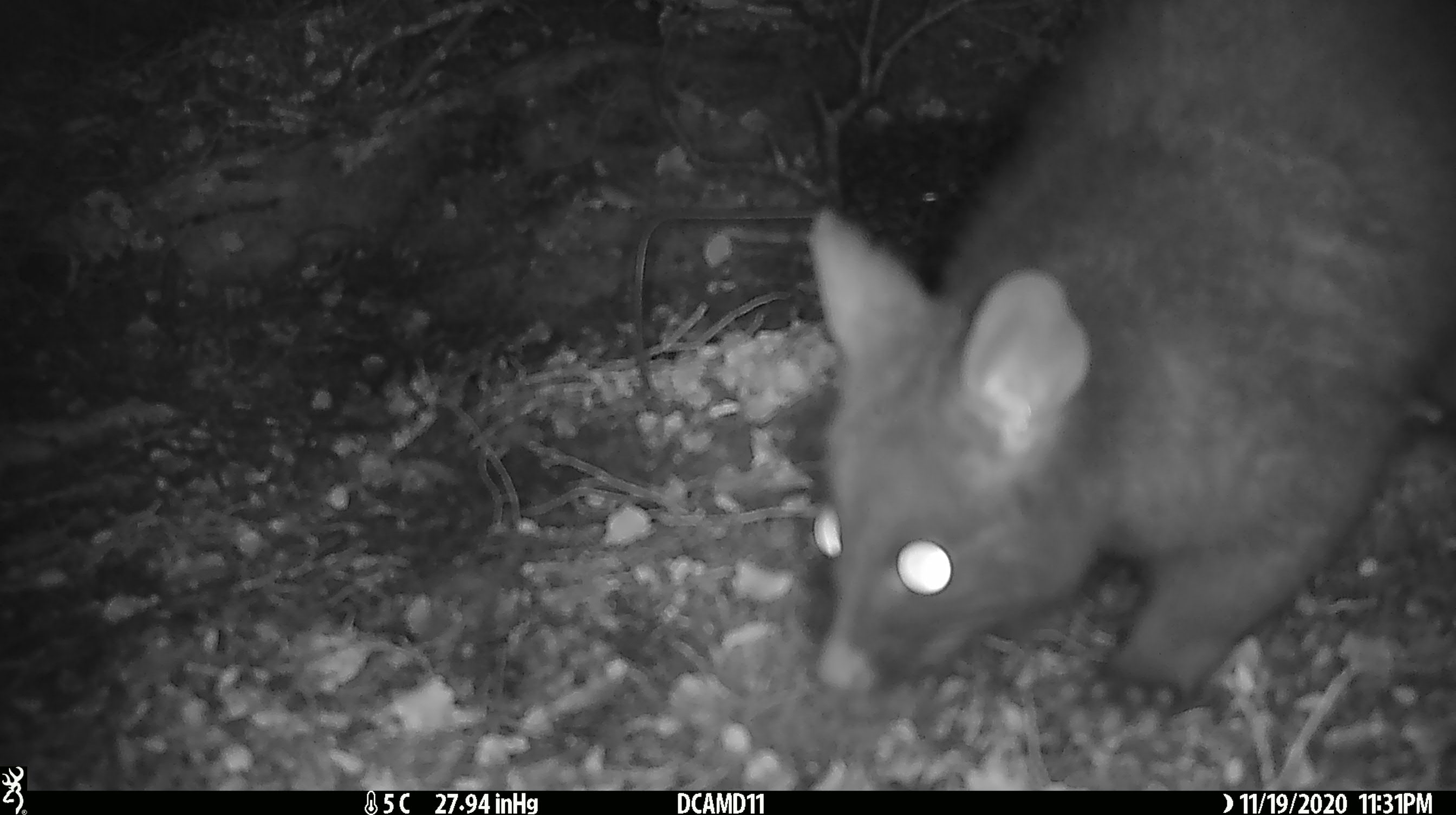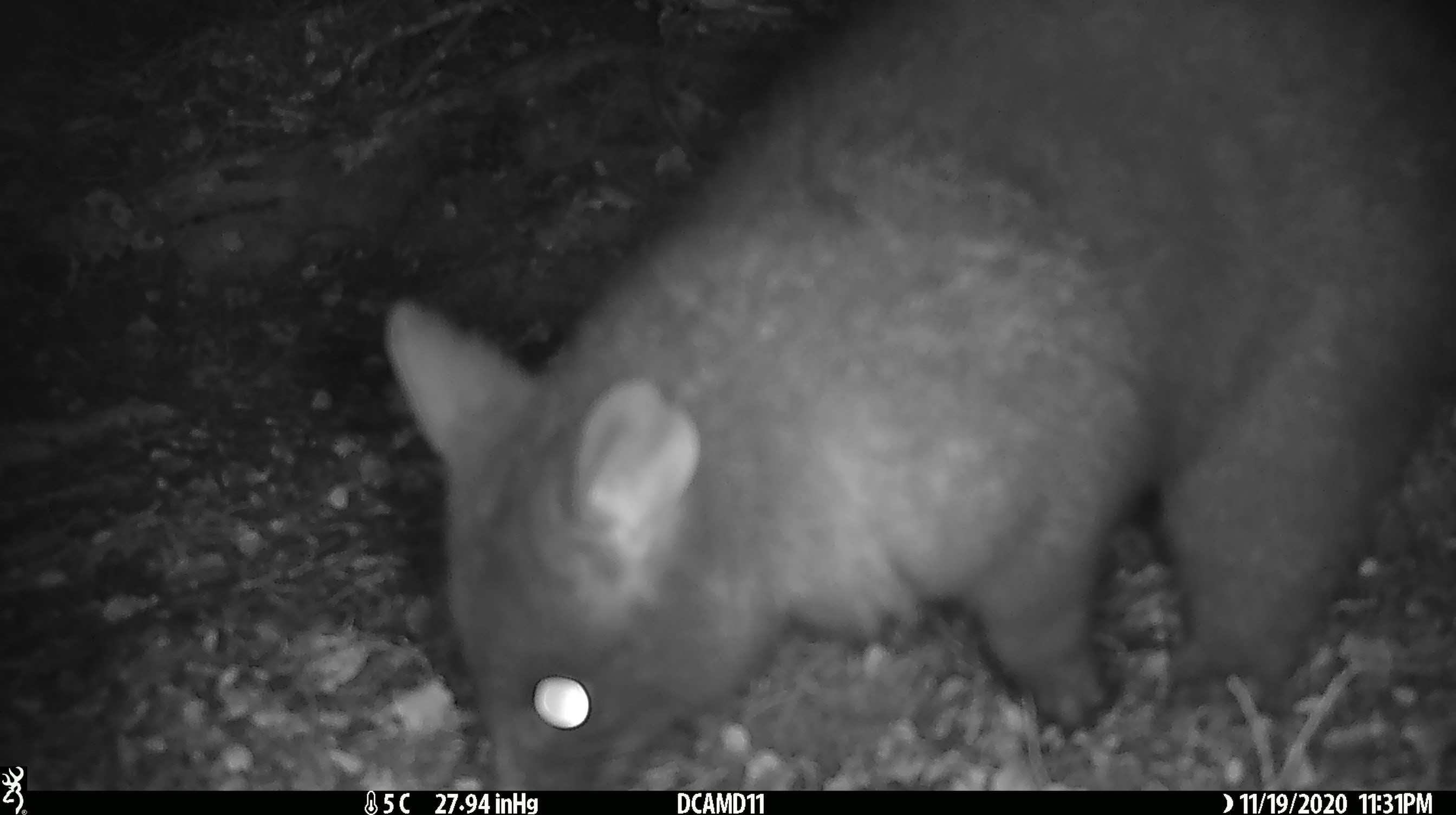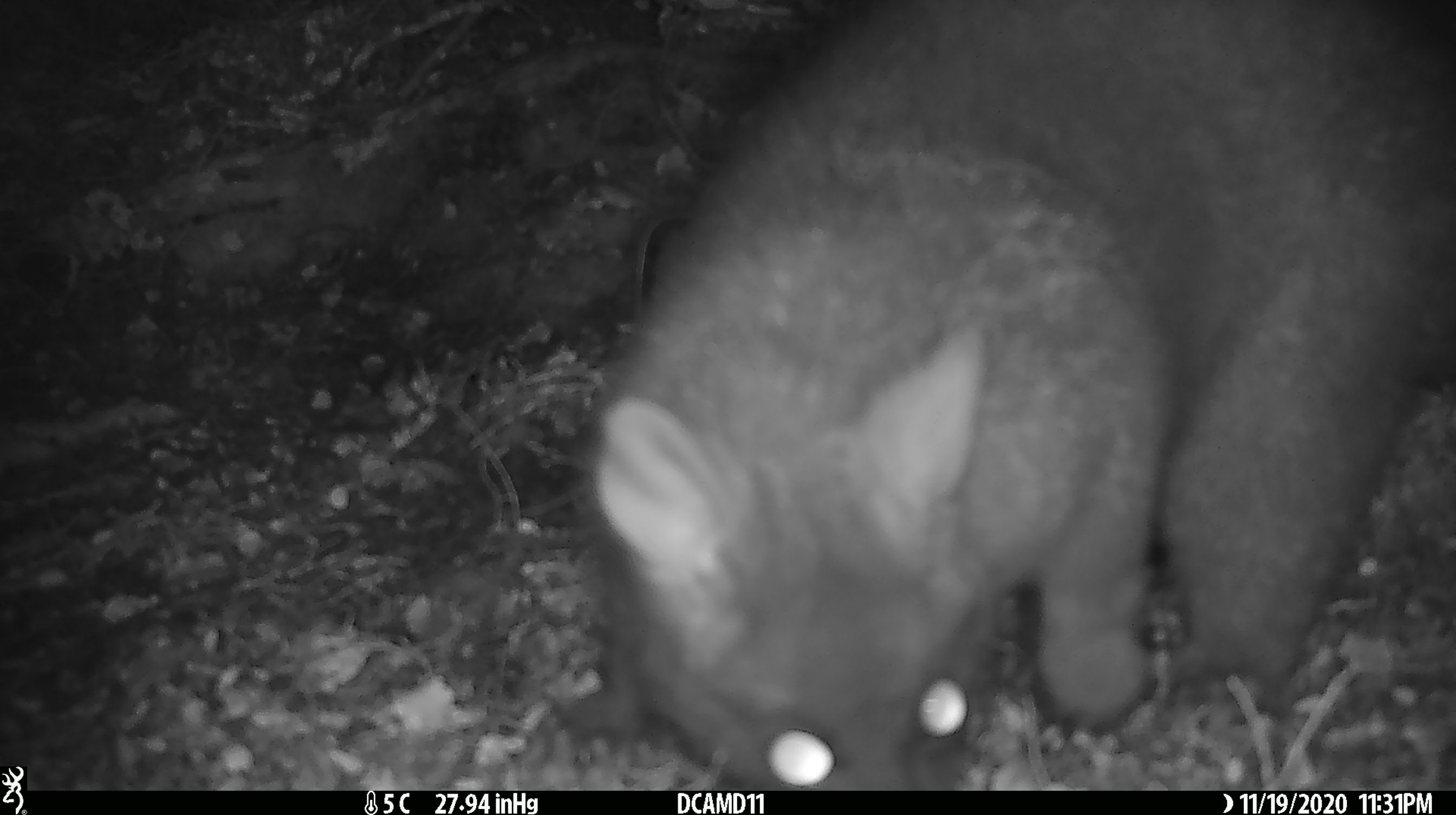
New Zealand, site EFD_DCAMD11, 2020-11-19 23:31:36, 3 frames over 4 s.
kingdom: Animalia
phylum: Chordata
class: Mammalia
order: Diprotodontia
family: Phalangeridae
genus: Trichosurus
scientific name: Trichosurus vulpecula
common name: common brushtail possum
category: possum